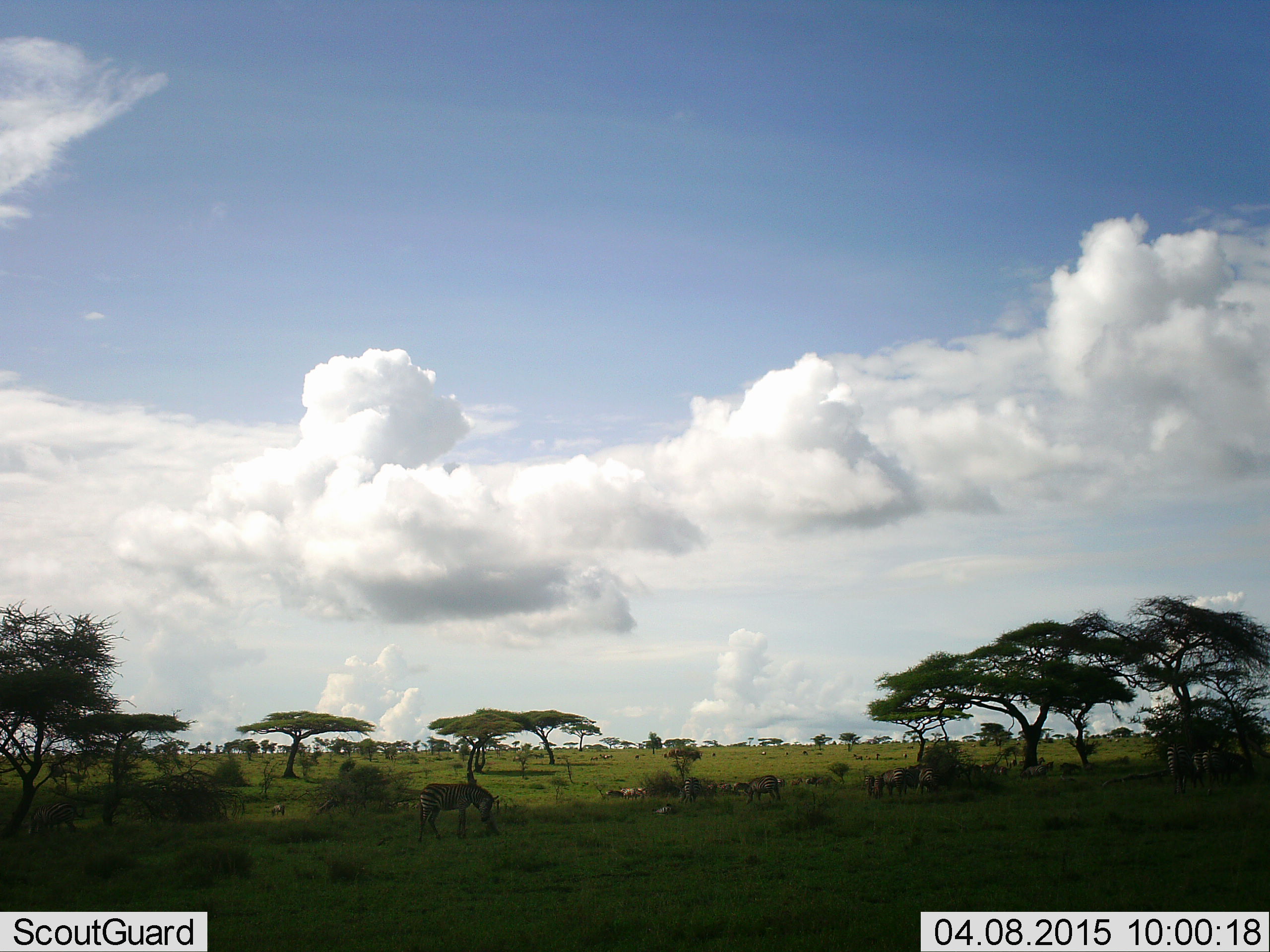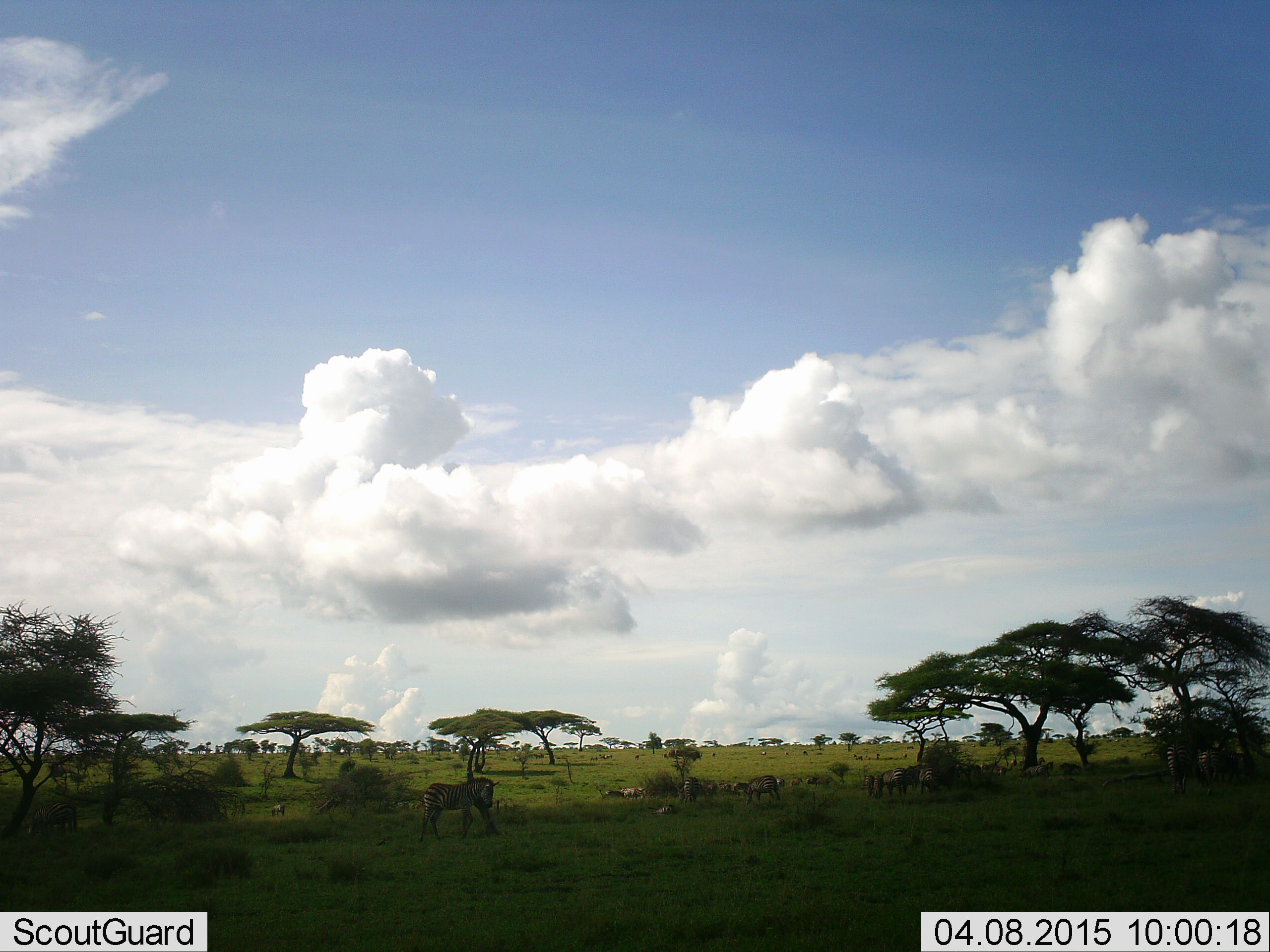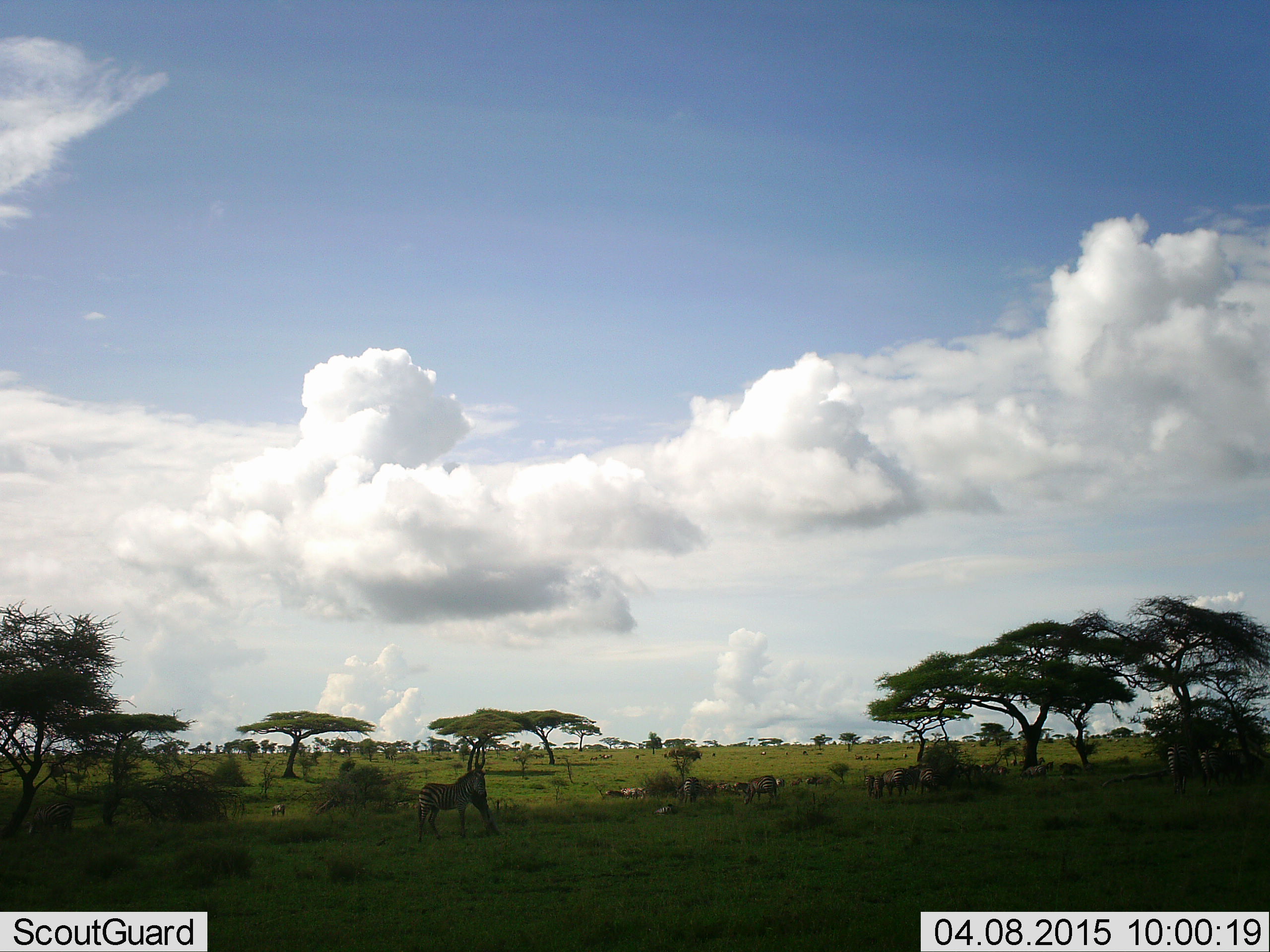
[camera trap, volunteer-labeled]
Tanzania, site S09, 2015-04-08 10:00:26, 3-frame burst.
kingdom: Animalia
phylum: Chordata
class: Mammalia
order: Perissodactyla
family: Equidae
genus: Equus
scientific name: Equus quagga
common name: plains zebra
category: zebra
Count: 7.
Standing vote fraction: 50%.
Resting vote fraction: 0%.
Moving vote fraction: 42%.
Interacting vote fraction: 0%.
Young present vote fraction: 0%.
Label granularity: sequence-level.